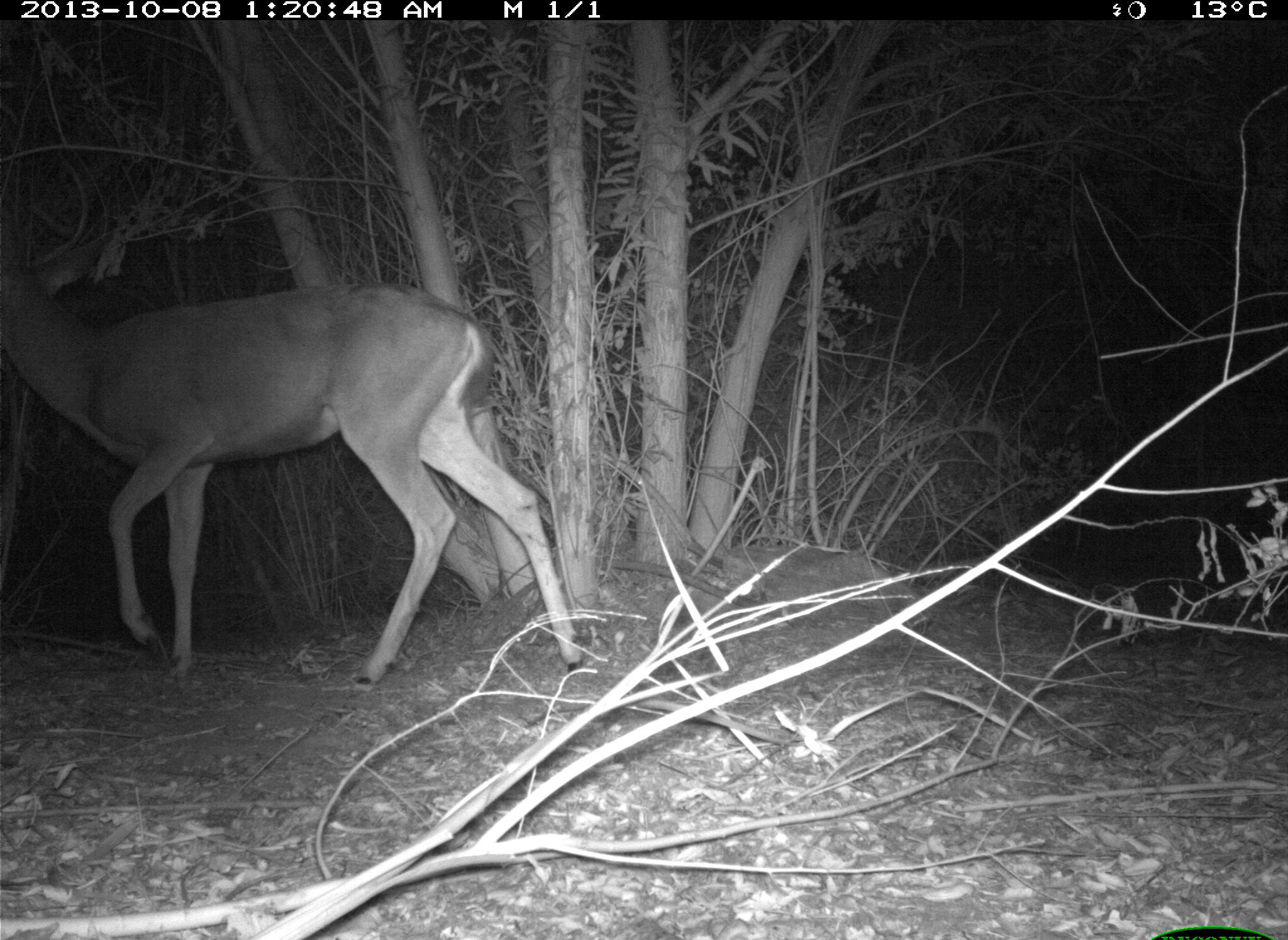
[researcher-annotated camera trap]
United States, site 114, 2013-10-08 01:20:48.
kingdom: Animalia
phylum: Chordata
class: Mammalia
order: Artiodactyla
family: Cervidae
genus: Odocoileus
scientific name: Odocoileus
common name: deer